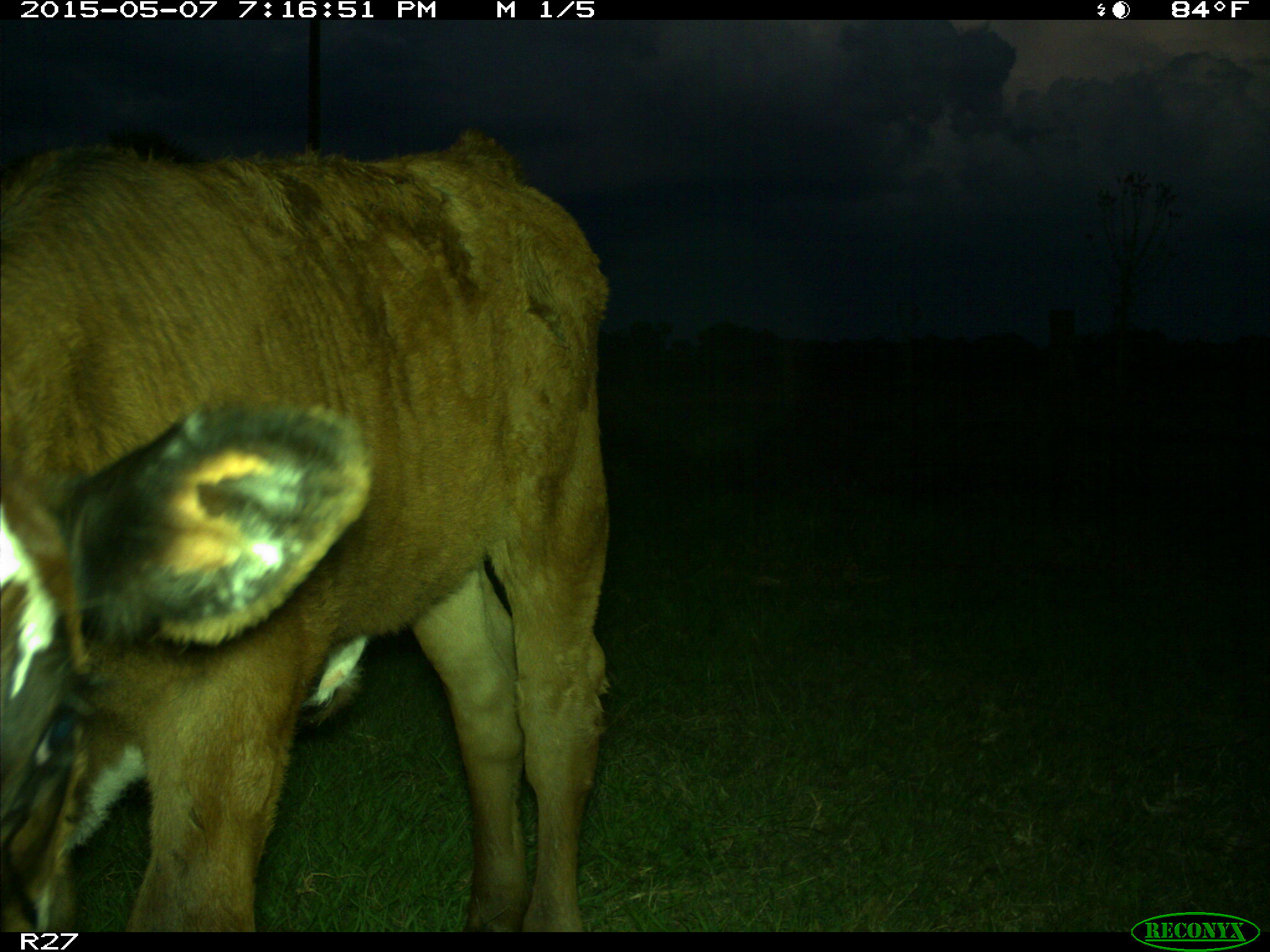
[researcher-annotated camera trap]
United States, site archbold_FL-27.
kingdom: Animalia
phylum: Chordata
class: Mammalia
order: Artiodactyla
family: Bovidae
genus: Bos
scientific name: Bos taurus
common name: domestic cow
Bos taurus (domestic cow).